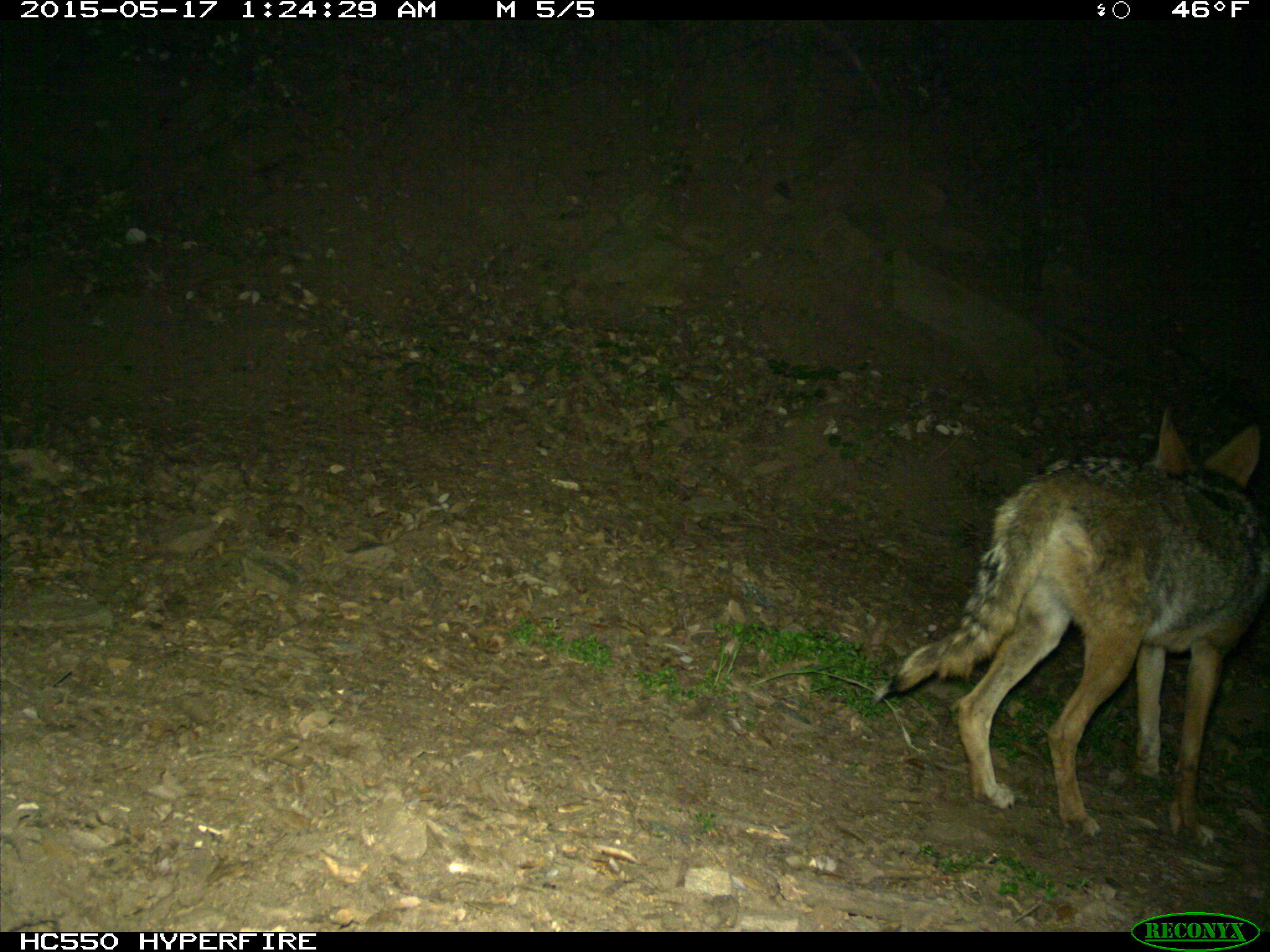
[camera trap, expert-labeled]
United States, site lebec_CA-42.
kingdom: Animalia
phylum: Chordata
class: Mammalia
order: Carnivora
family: Canidae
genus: Canis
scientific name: Canis latrans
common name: coyote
Canis latrans (coyote).